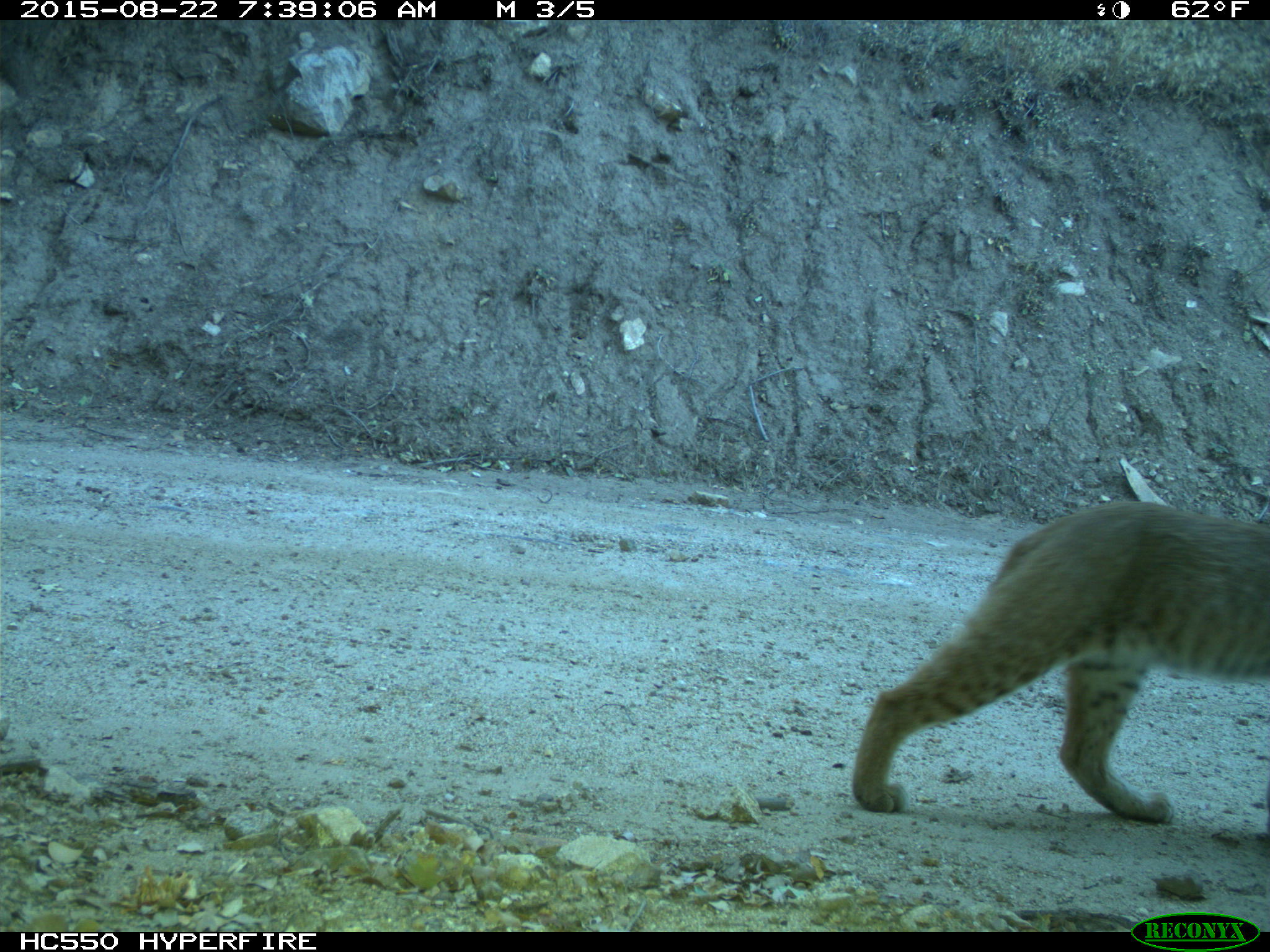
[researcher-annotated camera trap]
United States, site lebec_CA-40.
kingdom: Animalia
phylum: Chordata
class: Mammalia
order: Carnivora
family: Felidae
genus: Lynx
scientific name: Lynx rufus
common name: bobcat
Lynx rufus (bobcat).